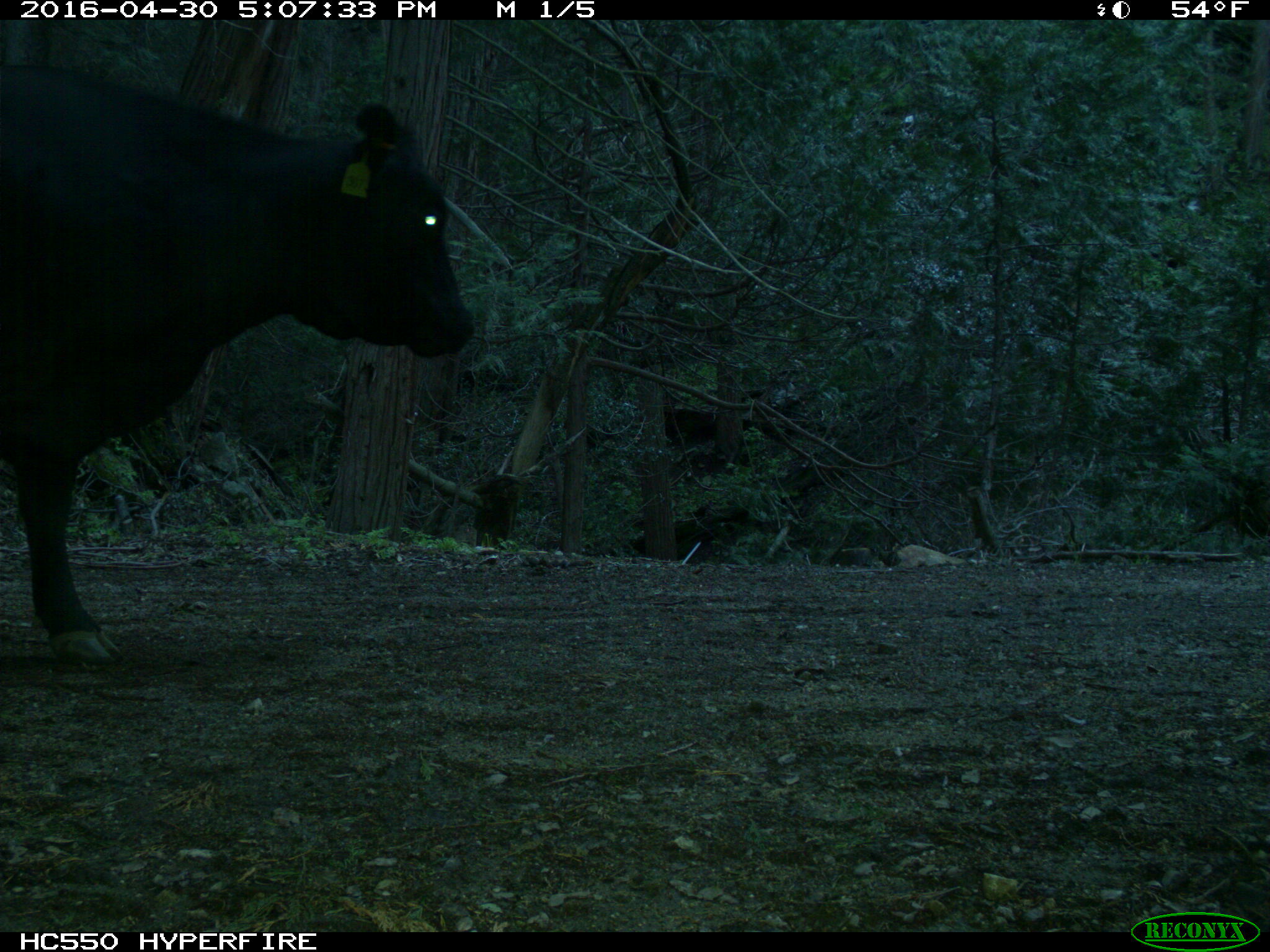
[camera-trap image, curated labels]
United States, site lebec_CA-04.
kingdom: Animalia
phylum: Chordata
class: Mammalia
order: Artiodactyla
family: Bovidae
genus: Bos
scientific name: Bos taurus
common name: domestic cow